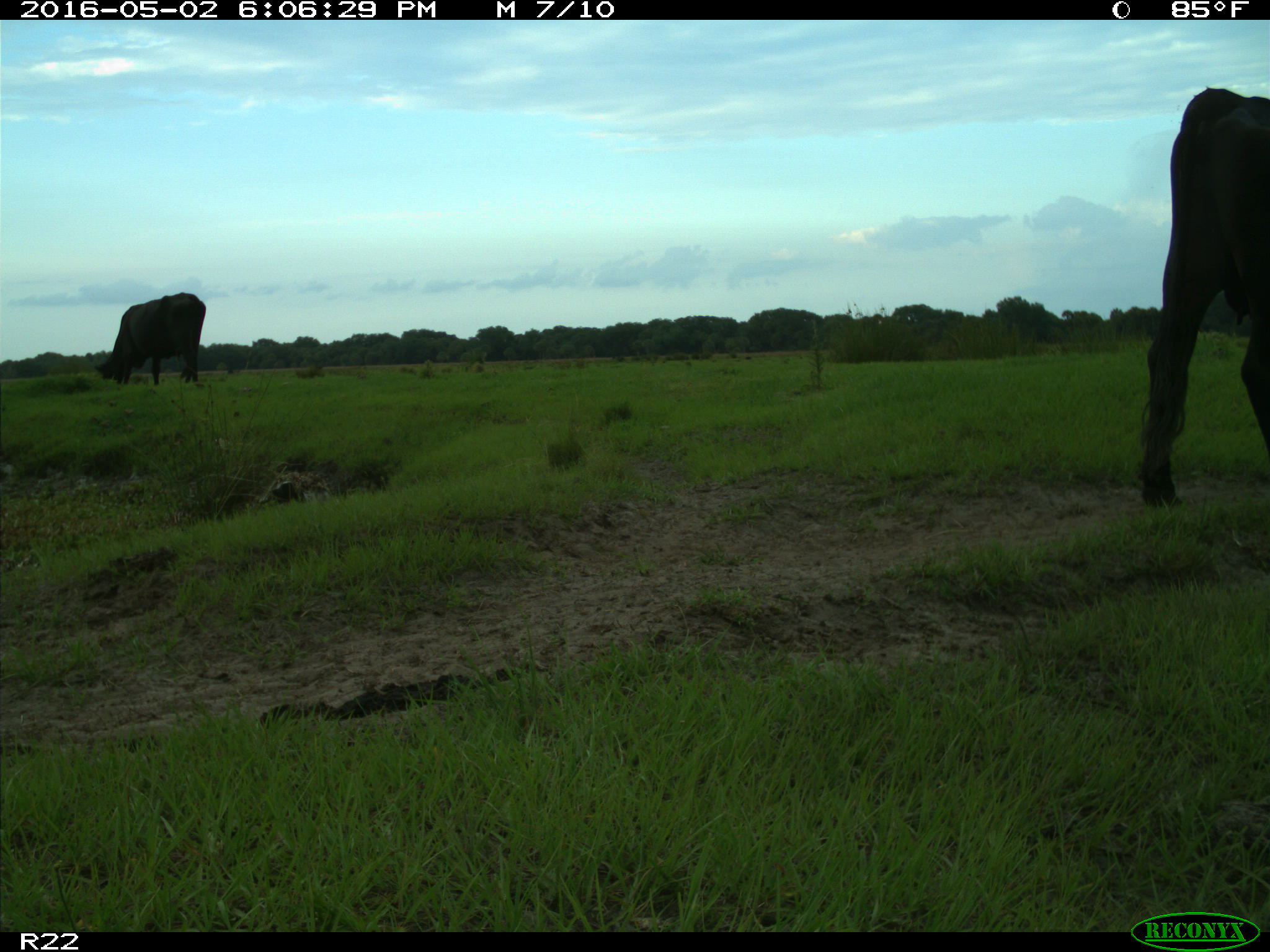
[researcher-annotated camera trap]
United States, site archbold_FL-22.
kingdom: Animalia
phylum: Chordata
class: Mammalia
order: Artiodactyla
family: Bovidae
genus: Bos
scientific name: Bos taurus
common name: domestic cow